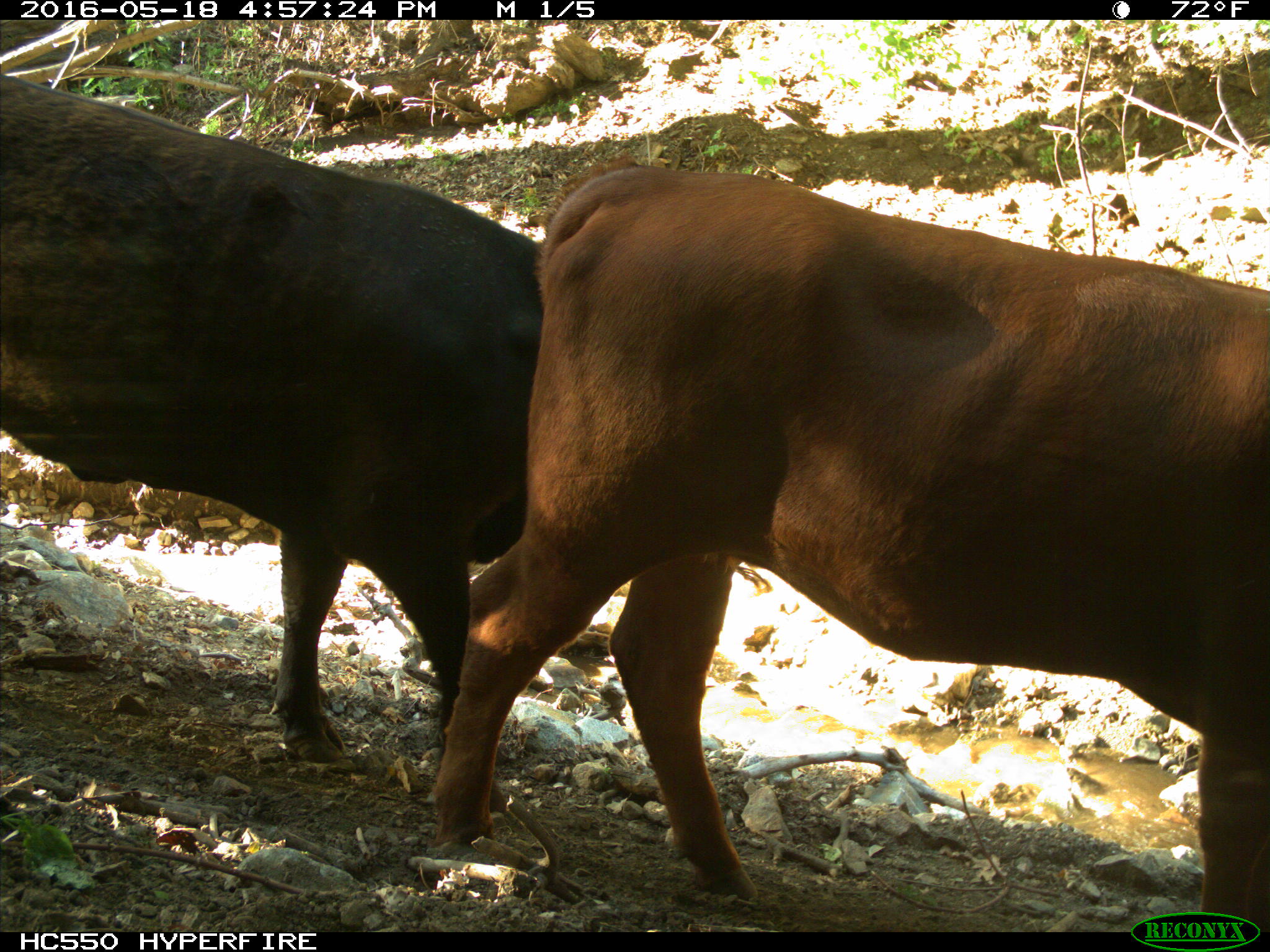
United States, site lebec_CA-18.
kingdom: Animalia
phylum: Chordata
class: Mammalia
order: Artiodactyla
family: Bovidae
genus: Bos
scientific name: Bos taurus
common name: domestic cow